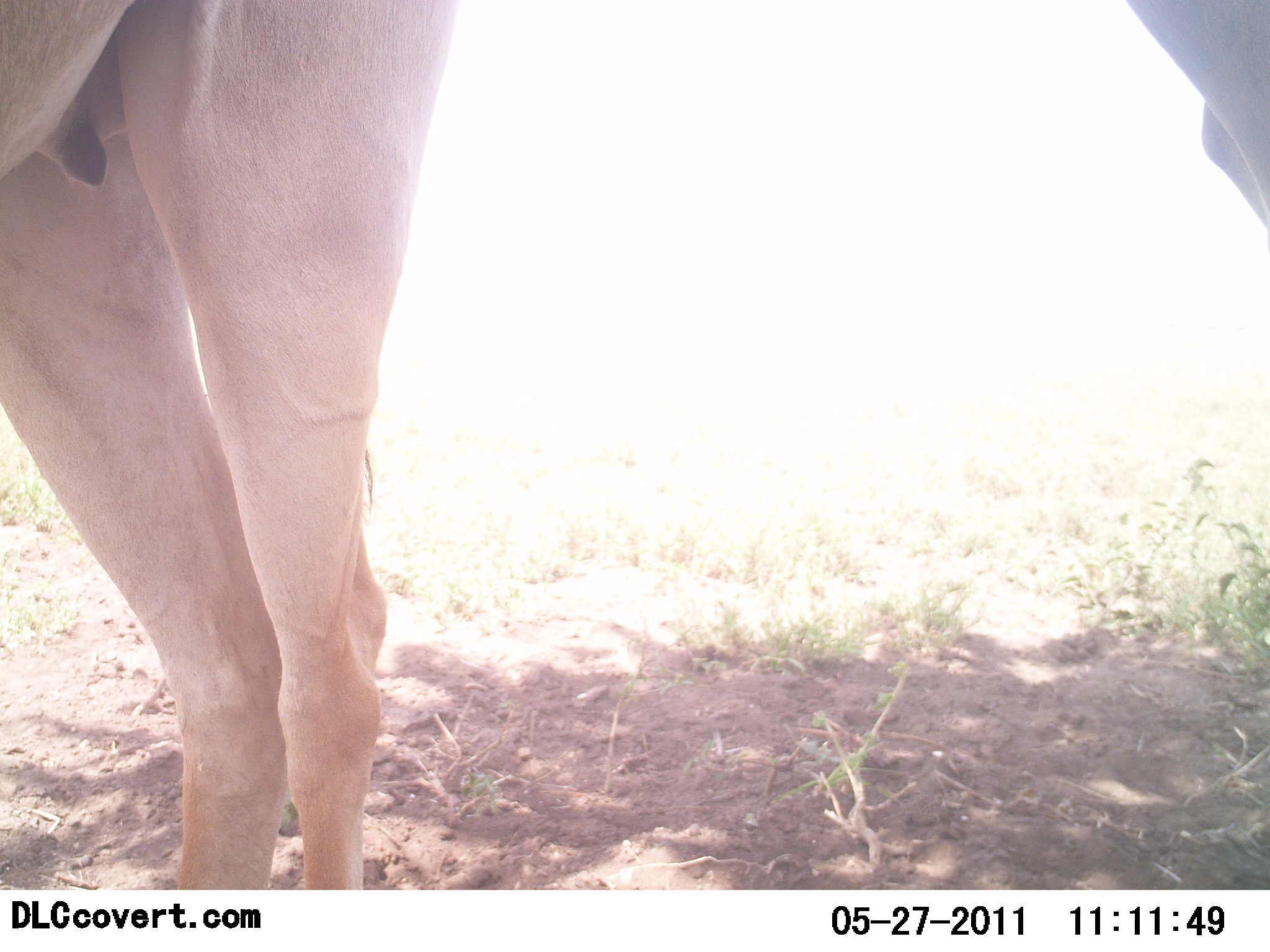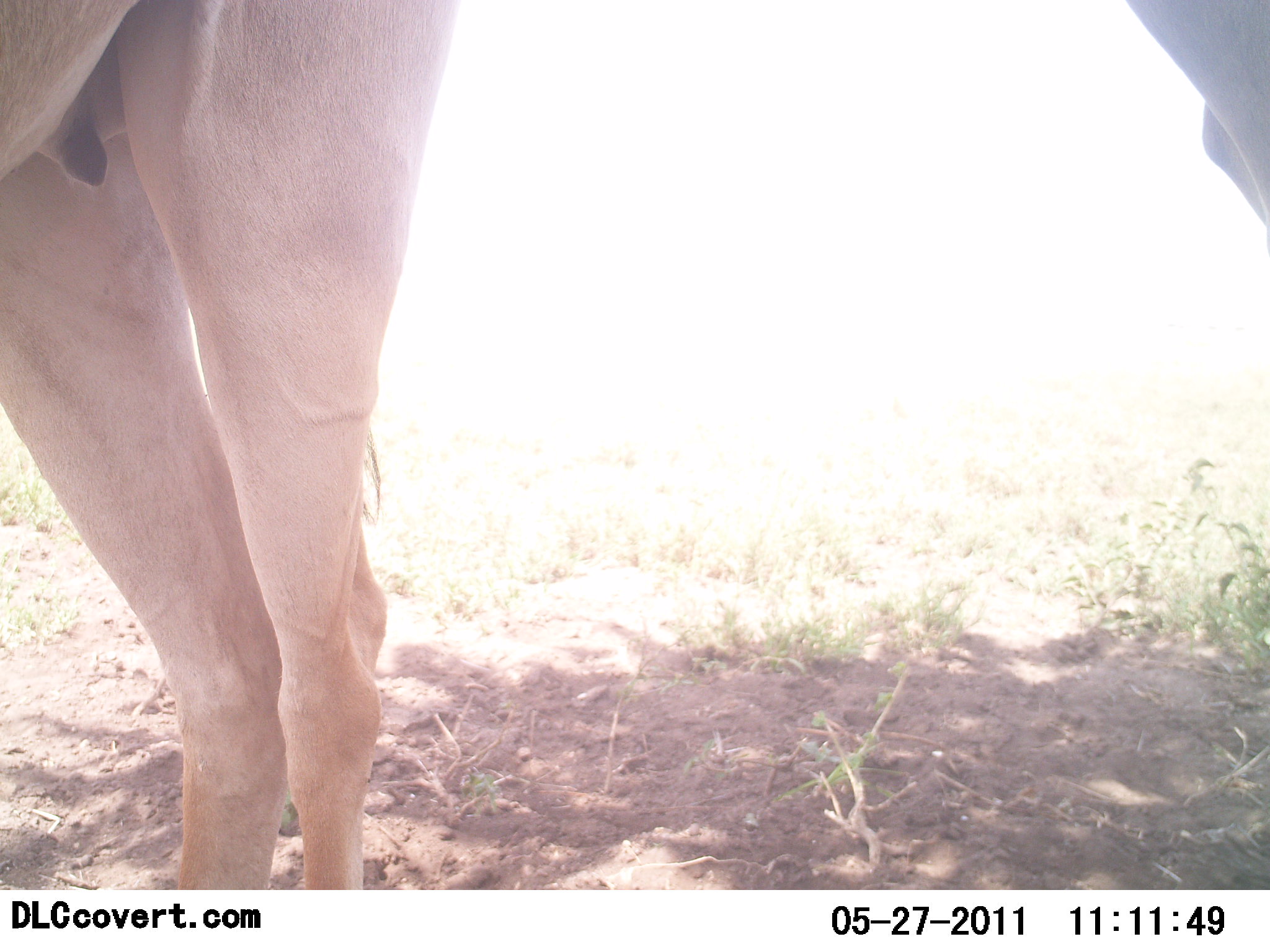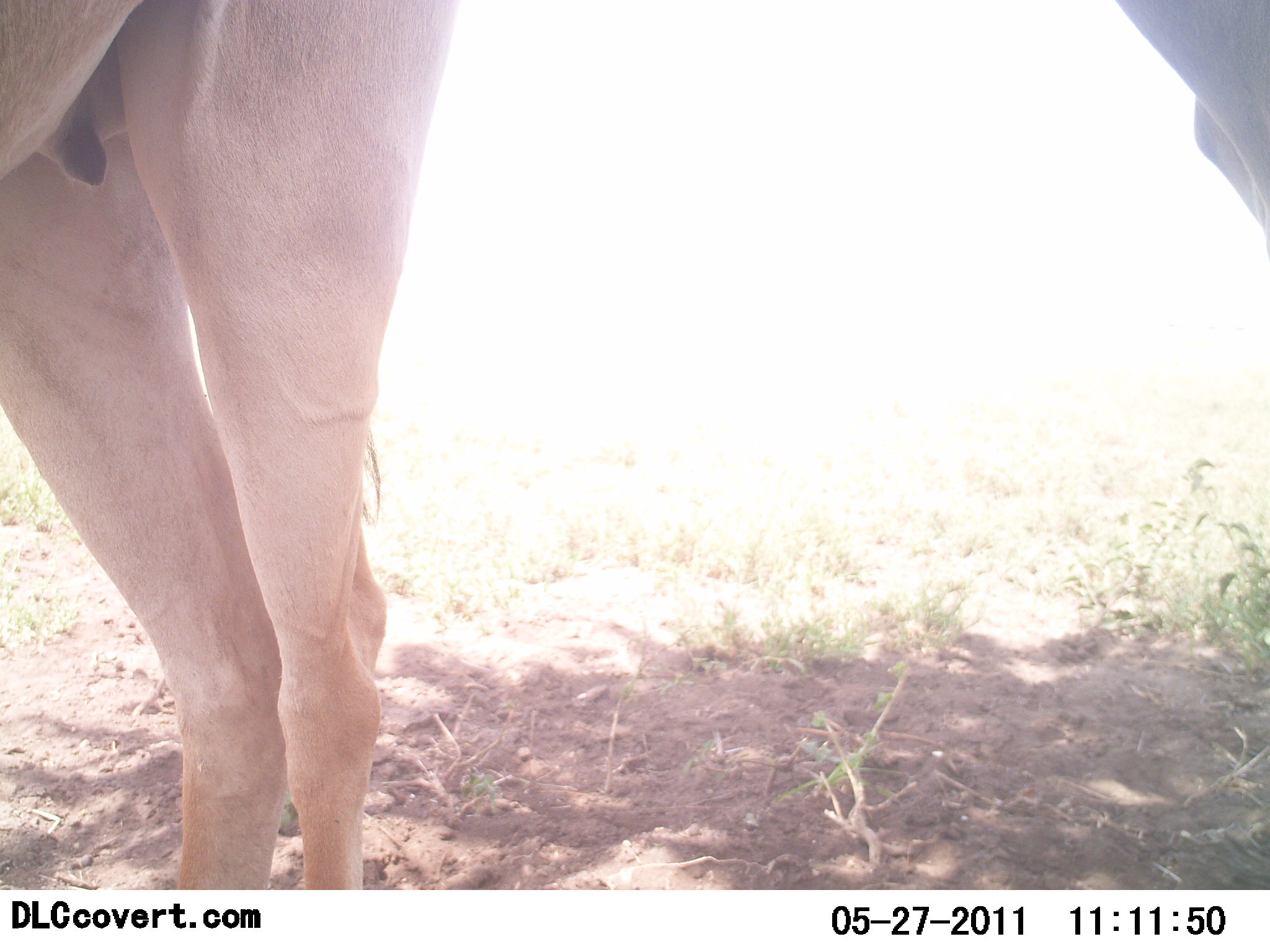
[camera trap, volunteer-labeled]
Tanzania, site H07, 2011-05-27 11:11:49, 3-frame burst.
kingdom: Animalia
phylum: Chordata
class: Mammalia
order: Artiodactyla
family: Bovidae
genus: Alcelaphus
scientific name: Alcelaphus buselaphus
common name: hartebeest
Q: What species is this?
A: Hartebeest (Alcelaphus buselaphus).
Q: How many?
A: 2.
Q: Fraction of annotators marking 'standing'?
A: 100%.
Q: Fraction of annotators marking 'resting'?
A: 0%.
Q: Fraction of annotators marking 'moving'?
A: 0%.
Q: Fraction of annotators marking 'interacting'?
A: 0%.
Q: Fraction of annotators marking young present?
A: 0%.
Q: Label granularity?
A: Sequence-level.